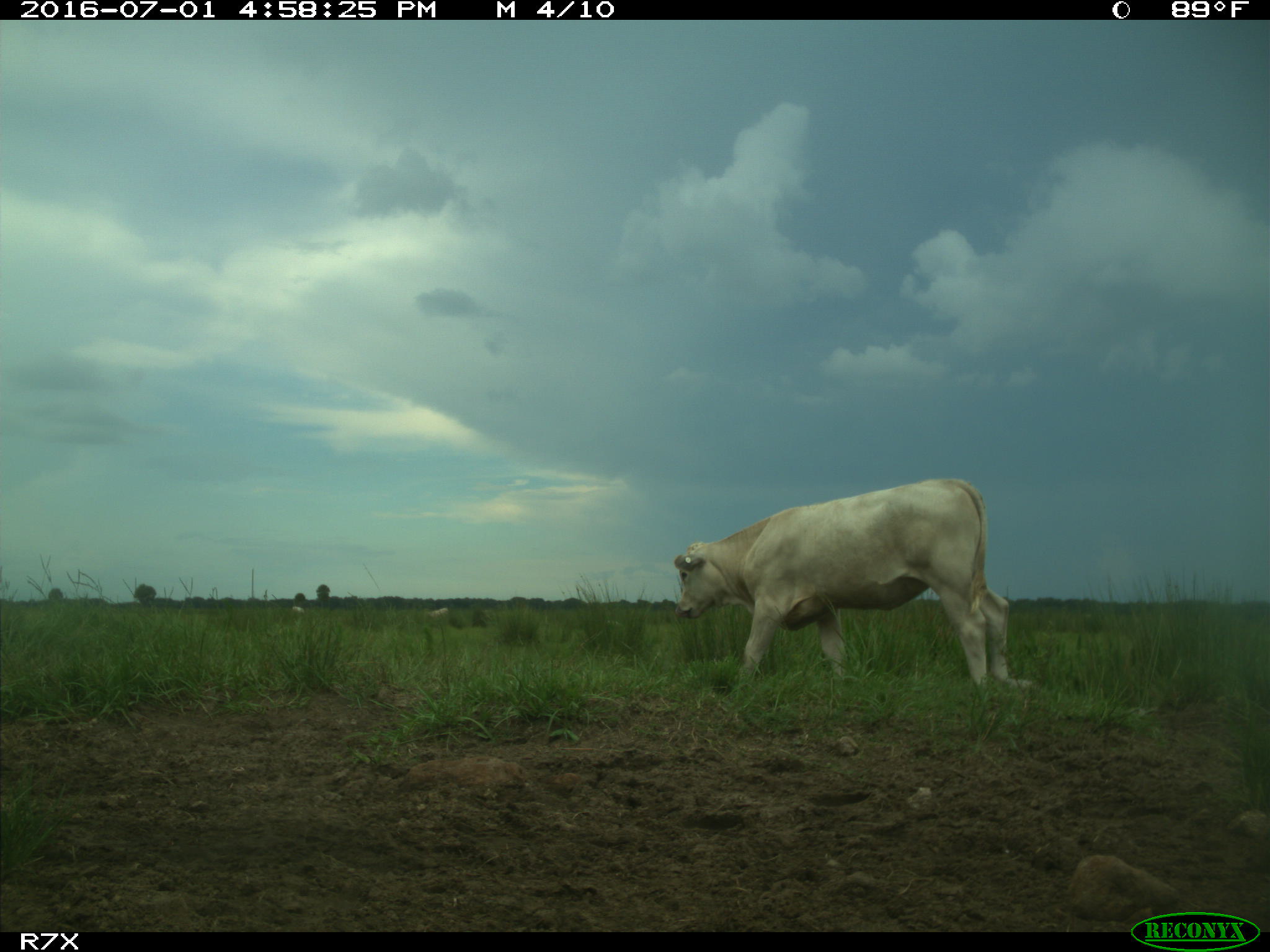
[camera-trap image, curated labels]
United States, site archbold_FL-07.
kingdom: Animalia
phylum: Chordata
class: Mammalia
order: Artiodactyla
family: Bovidae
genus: Bos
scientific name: Bos taurus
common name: domestic cow